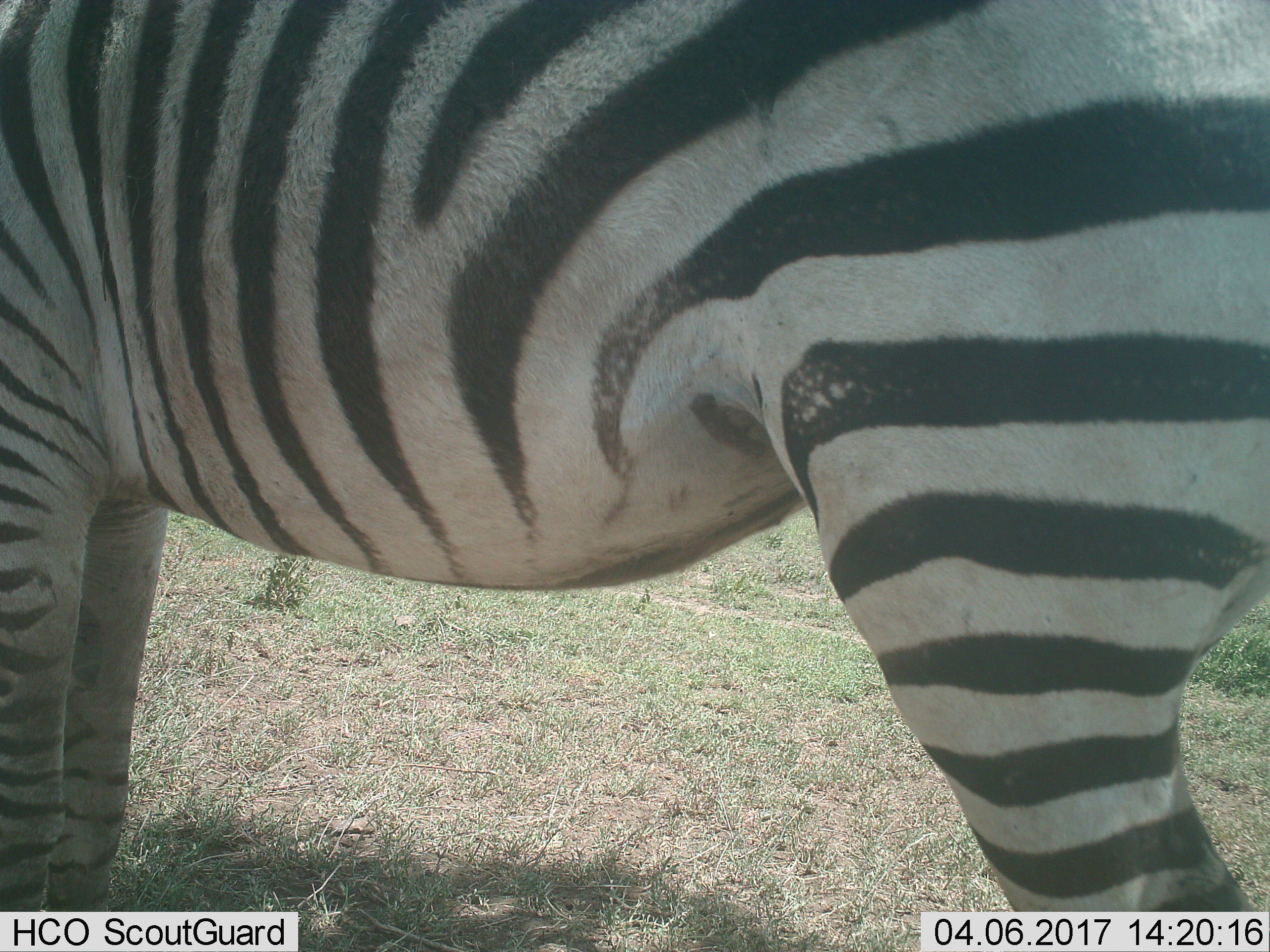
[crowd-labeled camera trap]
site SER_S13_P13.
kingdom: Animalia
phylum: Chordata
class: Mammalia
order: Perissodactyla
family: Equidae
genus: Equus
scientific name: Equus quagga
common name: plains zebra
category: zebraplains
Zebraplains (plains zebra) (Equus quagga), count 1. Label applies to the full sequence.